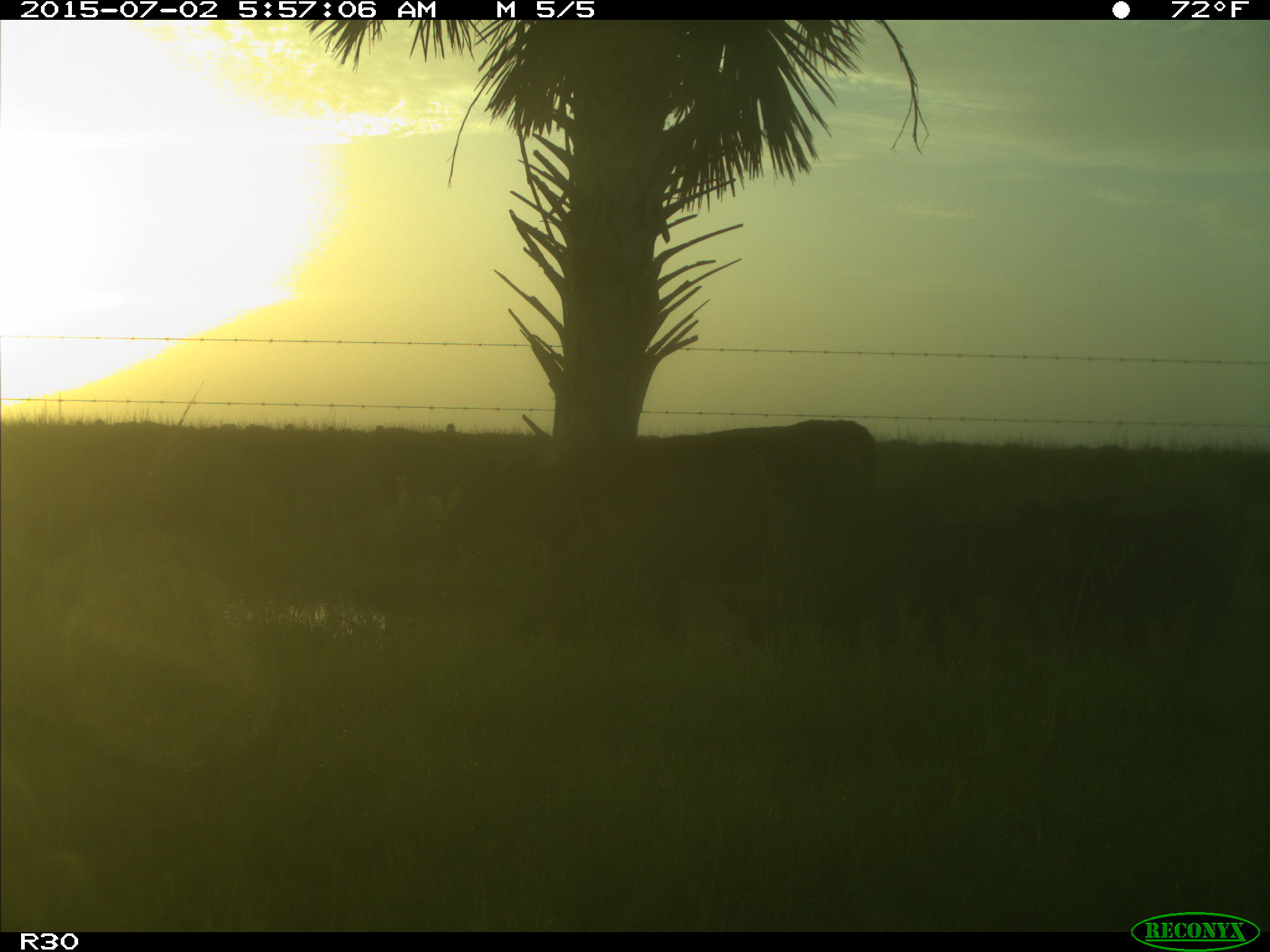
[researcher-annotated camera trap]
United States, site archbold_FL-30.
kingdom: Animalia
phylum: Chordata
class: Mammalia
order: Artiodactyla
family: Bovidae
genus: Bos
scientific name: Bos taurus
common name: domestic cow